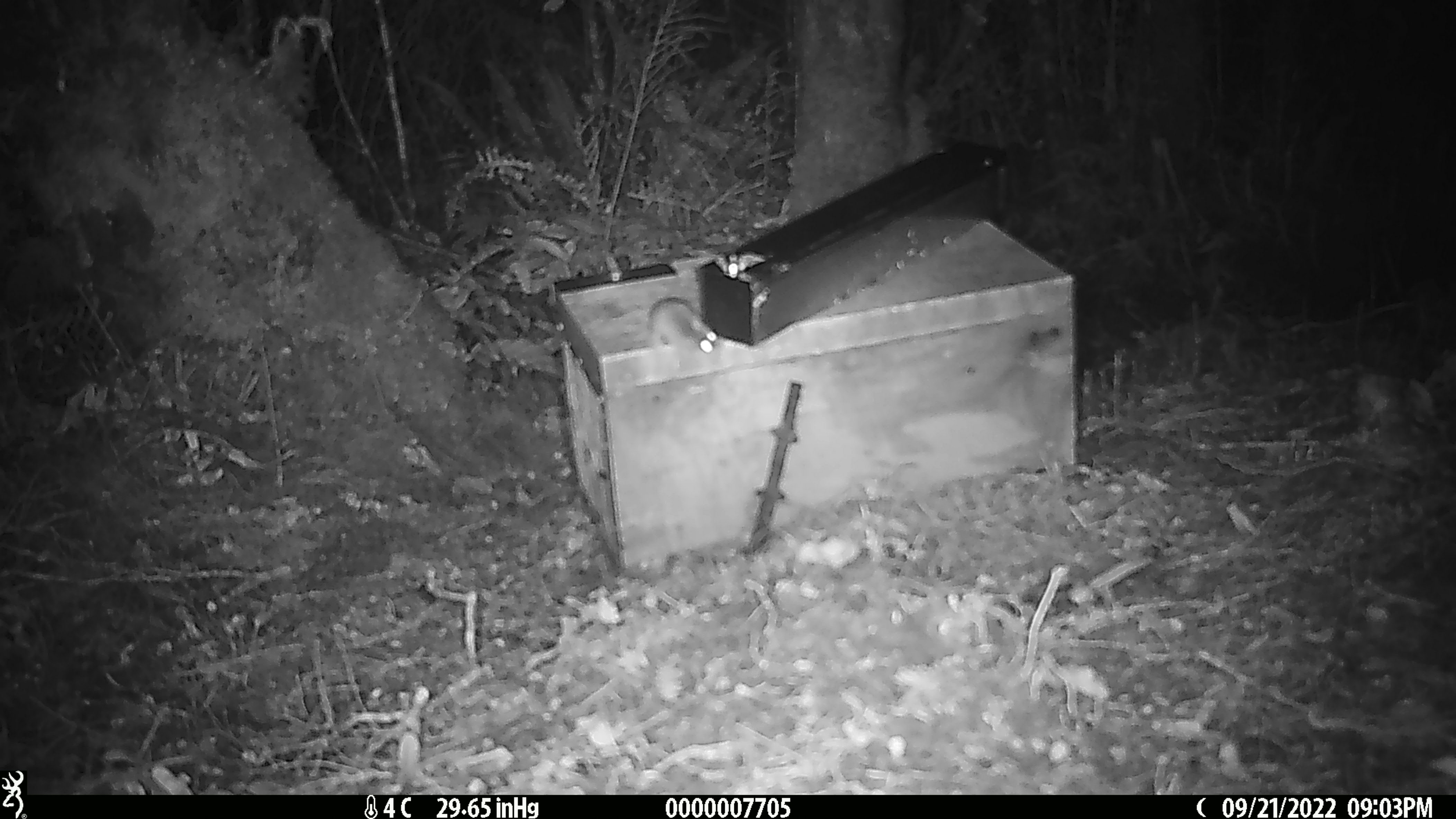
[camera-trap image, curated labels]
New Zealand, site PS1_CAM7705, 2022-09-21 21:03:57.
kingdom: Animalia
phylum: Chordata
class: Mammalia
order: Rodentia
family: Muridae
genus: Mus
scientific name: Mus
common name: mouse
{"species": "mouse (Mus)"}